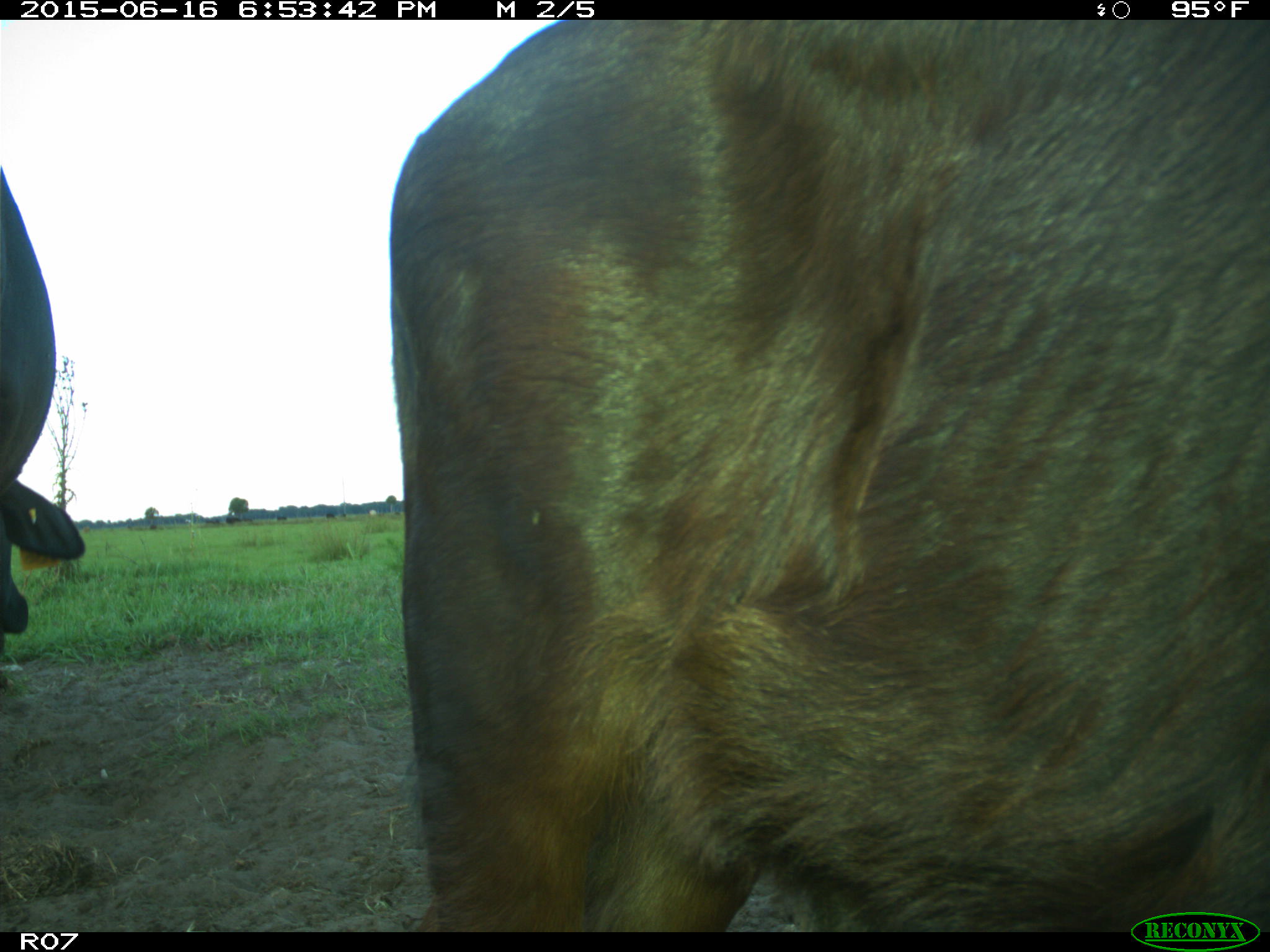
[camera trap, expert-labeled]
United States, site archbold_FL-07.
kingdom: Animalia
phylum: Chordata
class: Mammalia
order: Artiodactyla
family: Bovidae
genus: Bos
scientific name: Bos taurus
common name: domestic cow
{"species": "Bos taurus (domestic cow)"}